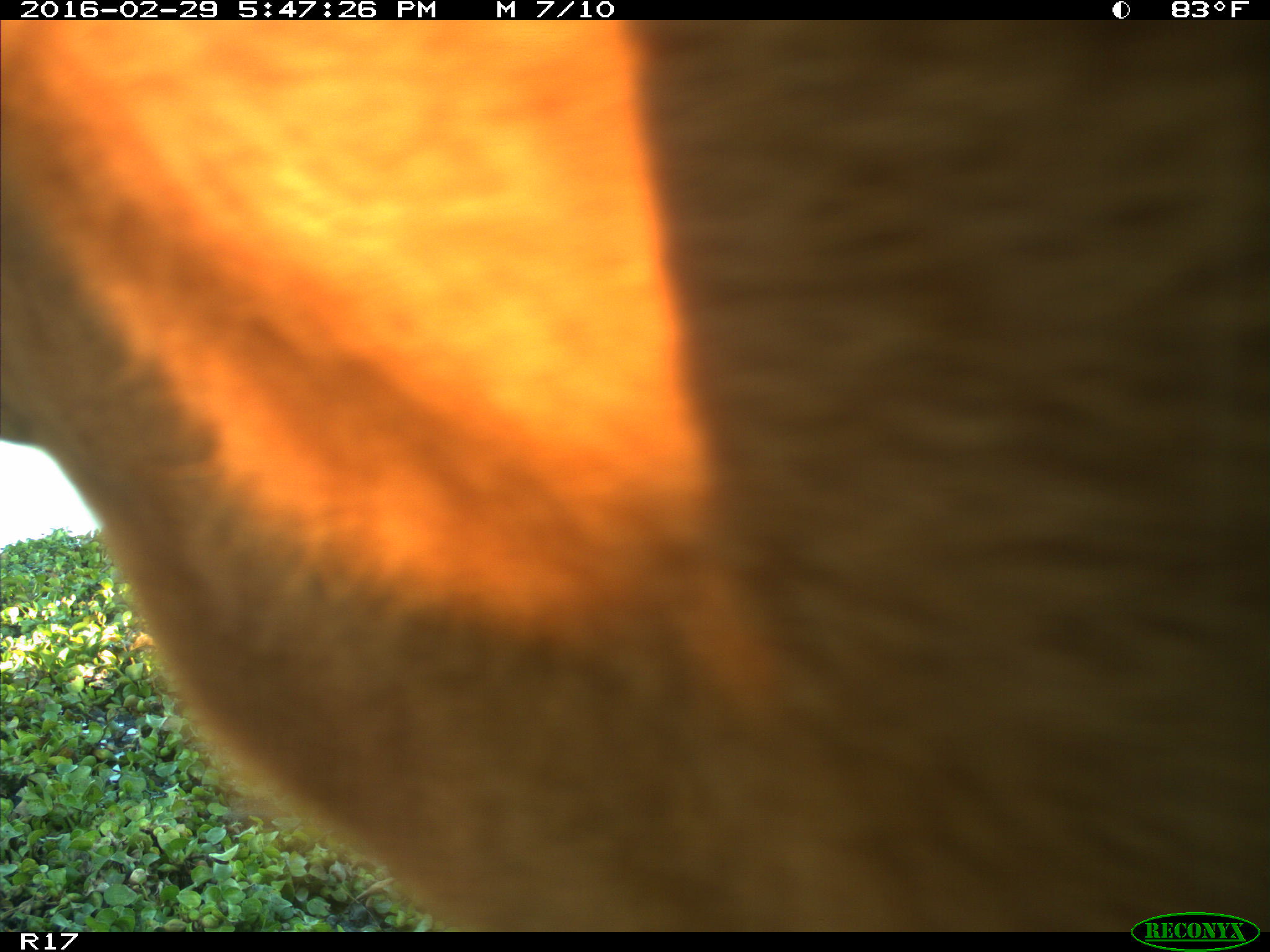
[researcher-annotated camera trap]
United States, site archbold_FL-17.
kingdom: Animalia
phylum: Chordata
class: Mammalia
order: Artiodactyla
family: Bovidae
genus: Bos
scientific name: Bos taurus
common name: domestic cow